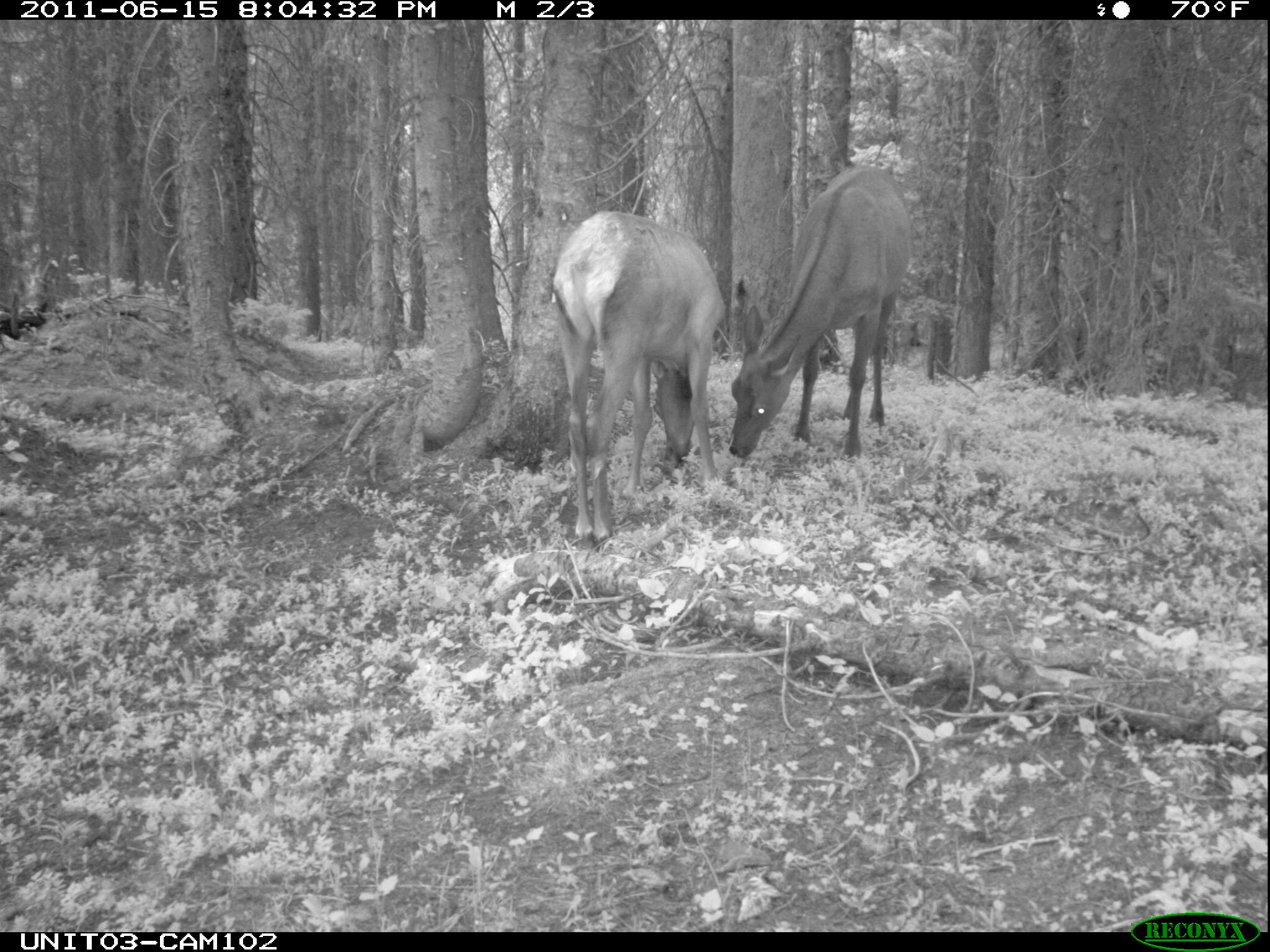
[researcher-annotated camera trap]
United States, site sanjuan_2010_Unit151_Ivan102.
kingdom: Animalia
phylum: Chordata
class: Mammalia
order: Artiodactyla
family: Cervidae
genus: Cervus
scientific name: Cervus elaphus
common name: red deer